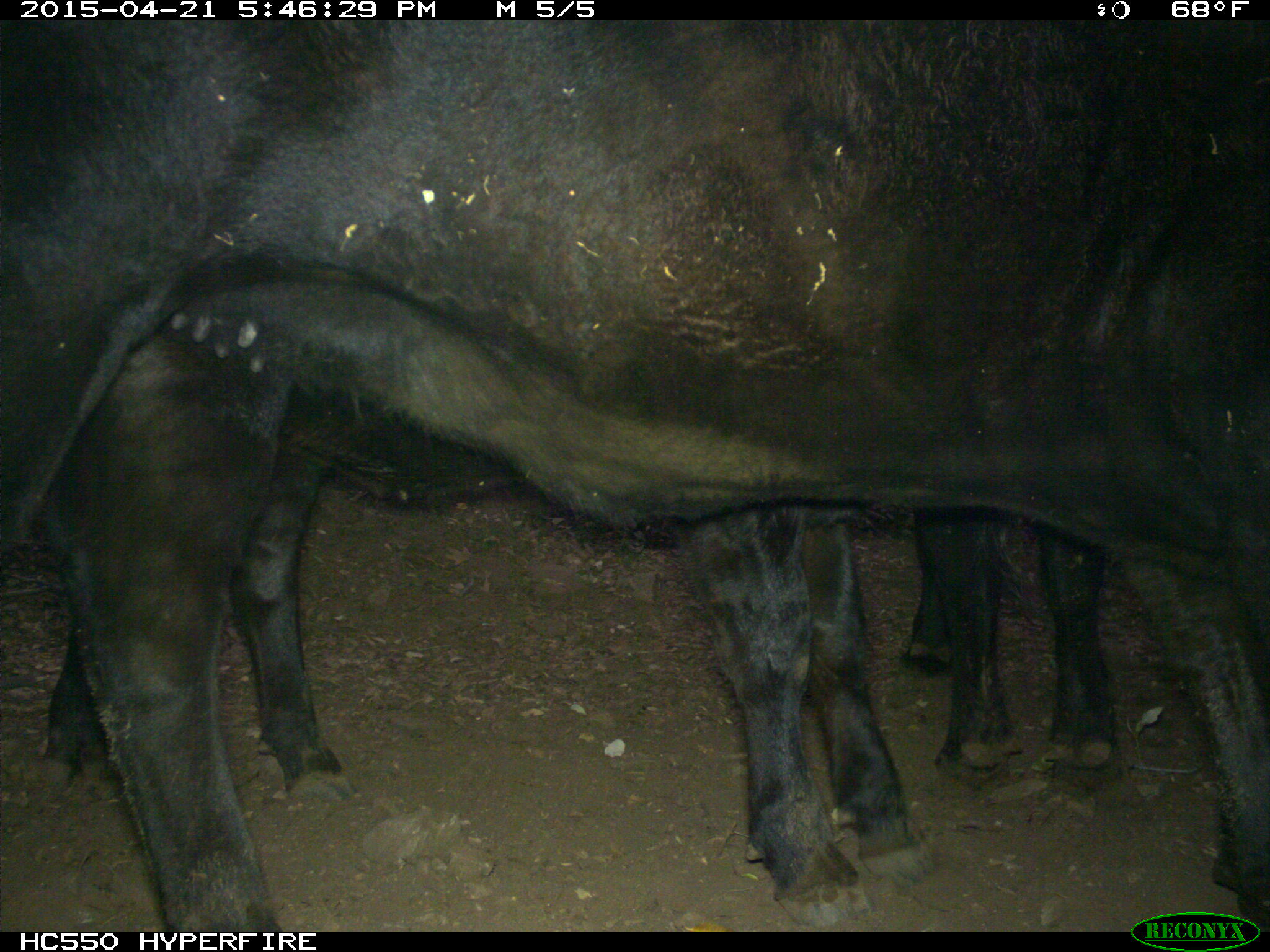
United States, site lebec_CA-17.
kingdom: Animalia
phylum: Chordata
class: Mammalia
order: Artiodactyla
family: Bovidae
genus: Bos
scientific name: Bos taurus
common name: domestic cow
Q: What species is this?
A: Bos taurus (domestic cow).